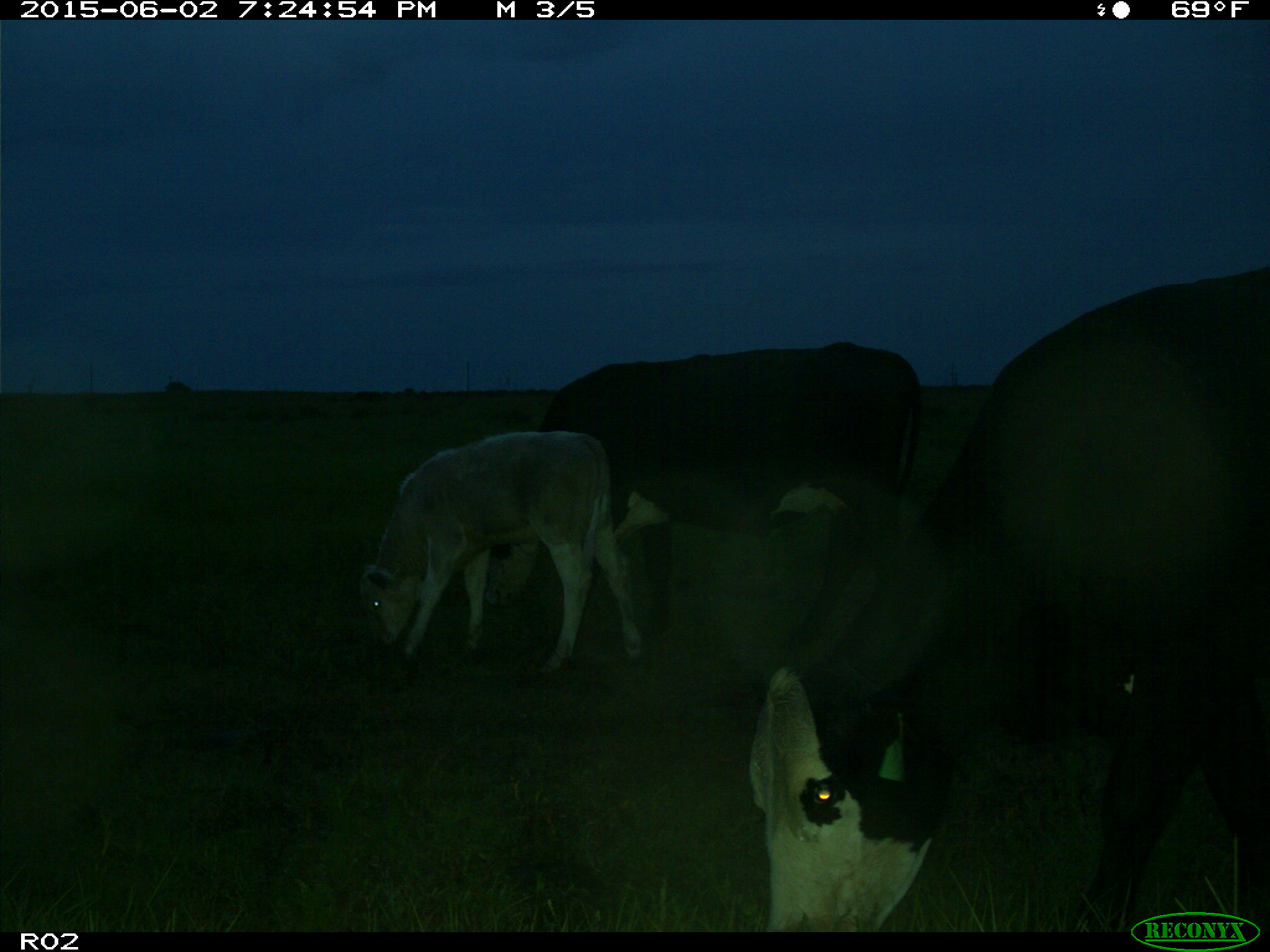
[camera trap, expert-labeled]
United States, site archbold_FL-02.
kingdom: Animalia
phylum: Chordata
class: Mammalia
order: Artiodactyla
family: Bovidae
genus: Bos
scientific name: Bos taurus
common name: domestic cow